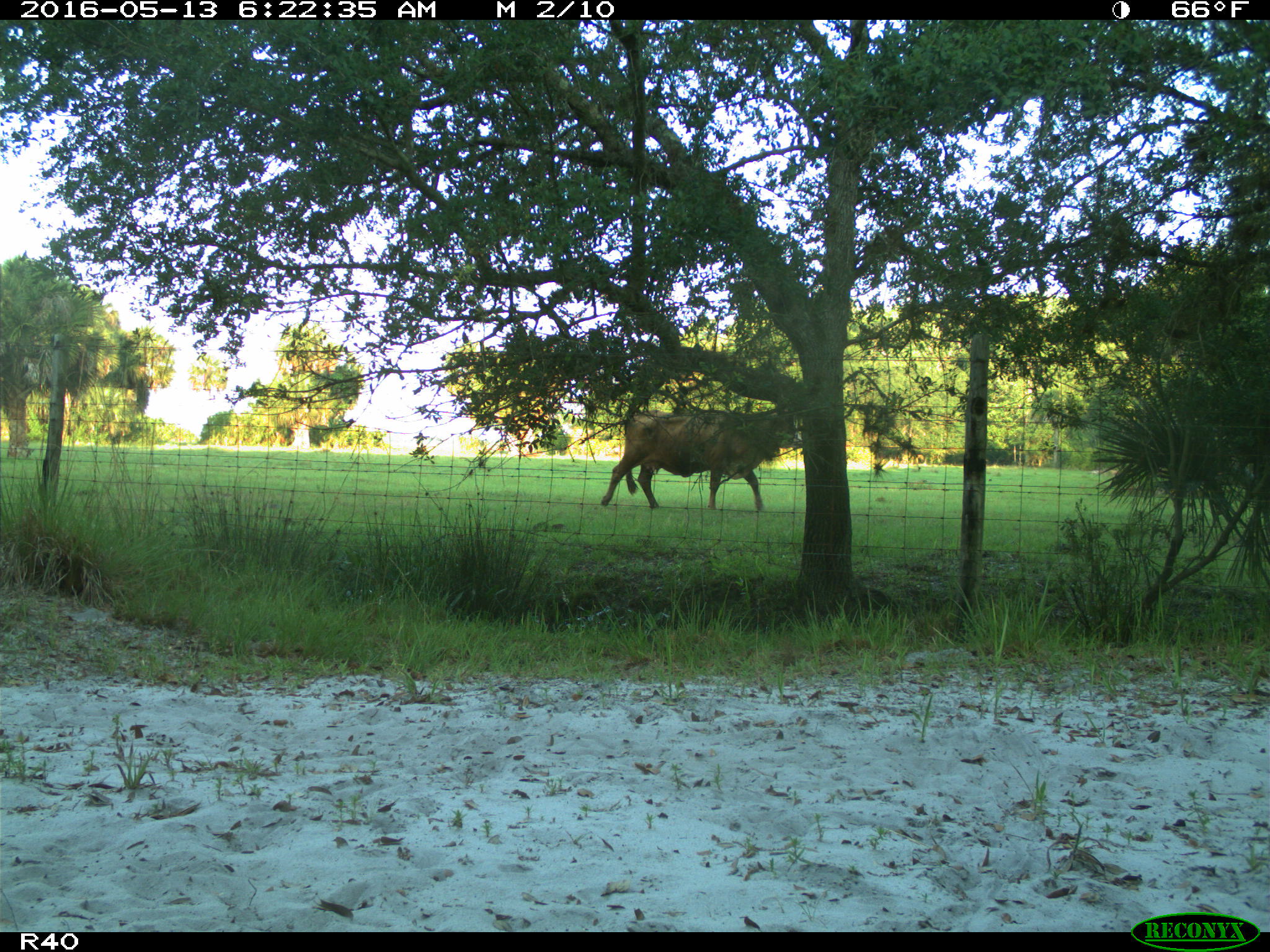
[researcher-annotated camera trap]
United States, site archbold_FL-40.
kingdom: Animalia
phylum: Chordata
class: Mammalia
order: Artiodactyla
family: Bovidae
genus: Bos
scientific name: Bos taurus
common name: domestic cow